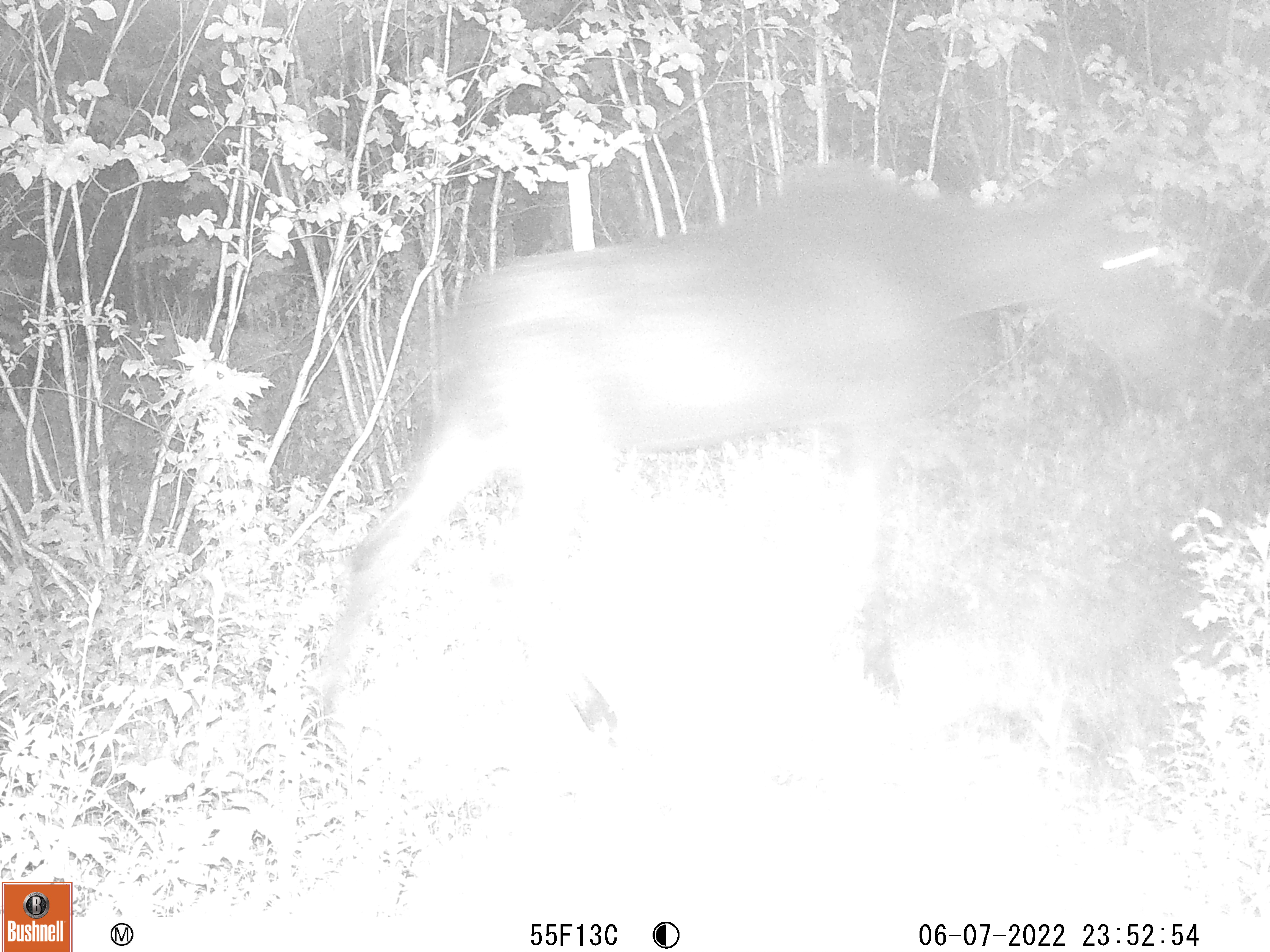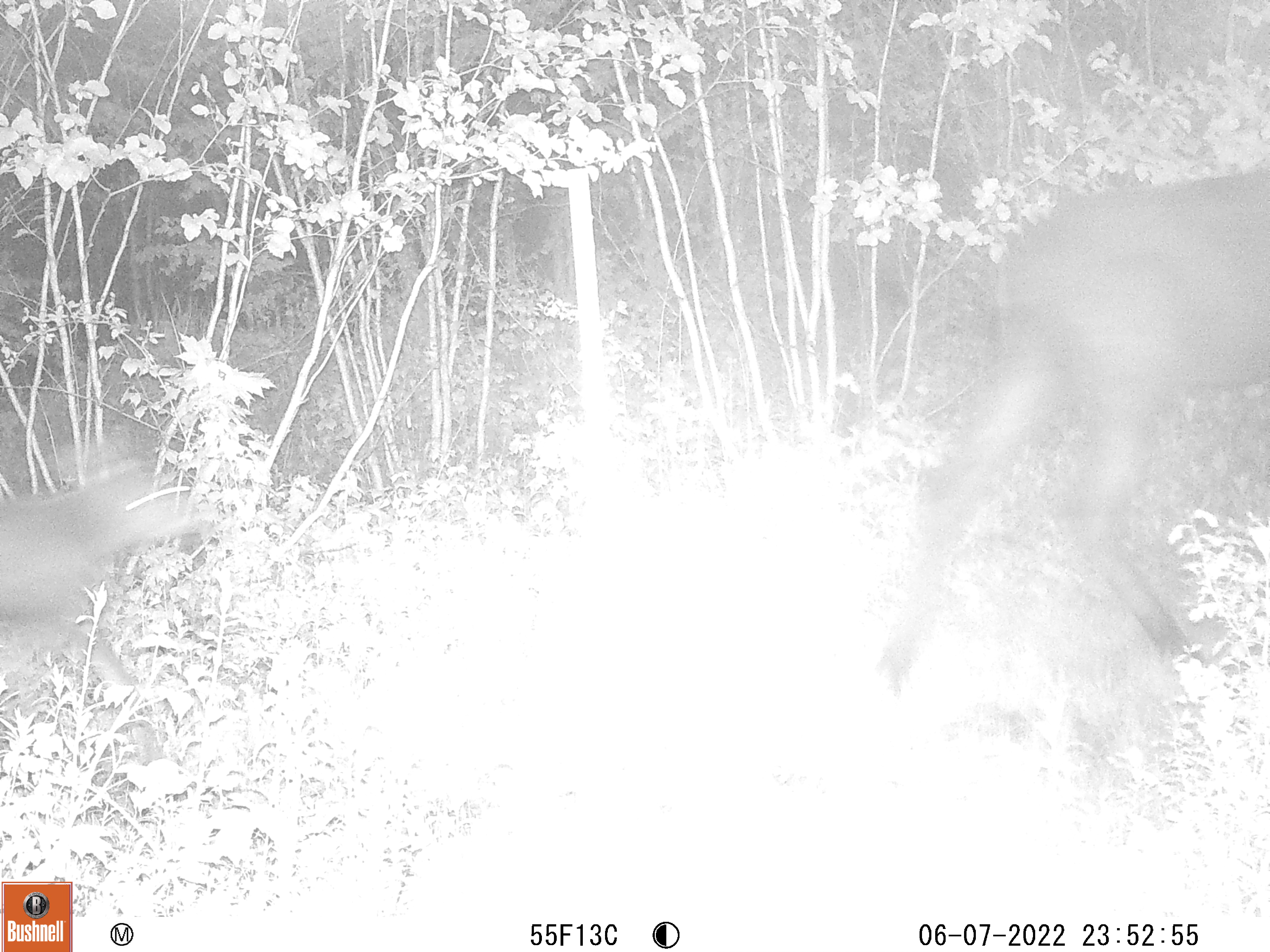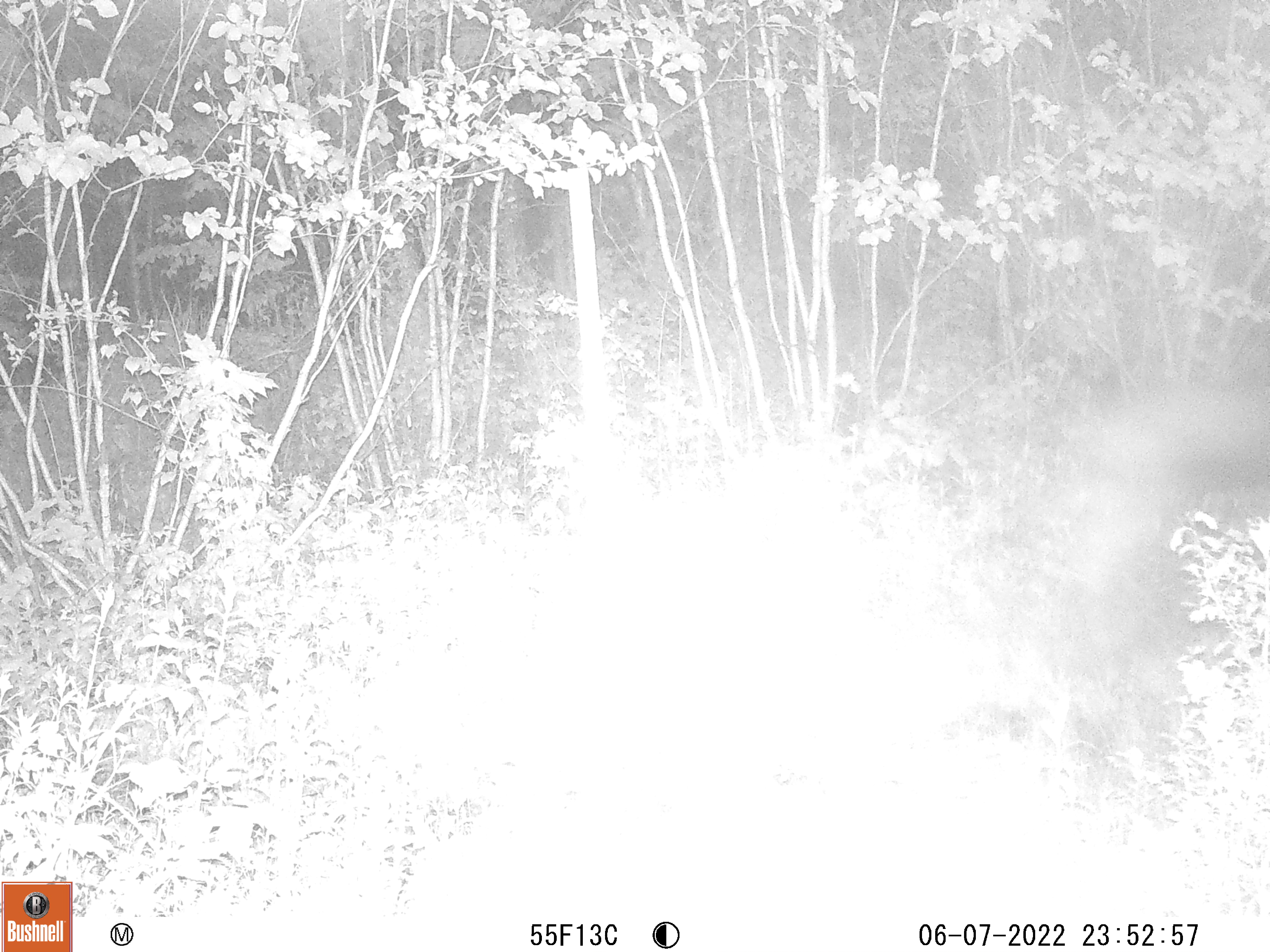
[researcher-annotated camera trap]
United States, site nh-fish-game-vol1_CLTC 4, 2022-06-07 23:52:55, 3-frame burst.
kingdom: Animalia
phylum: Chordata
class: Mammalia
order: Artiodactyla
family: Cervidae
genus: Alces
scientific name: Alces alces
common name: moose